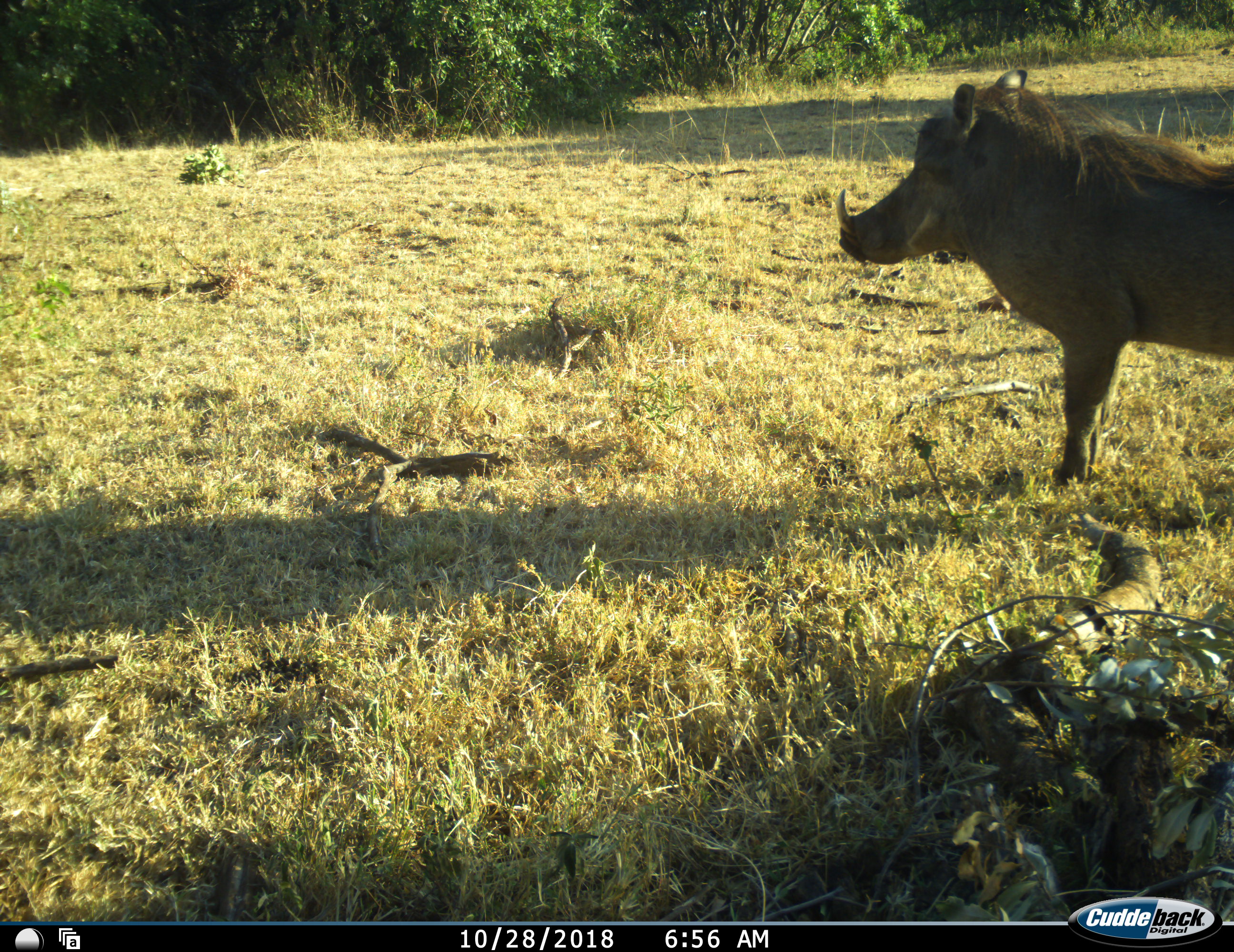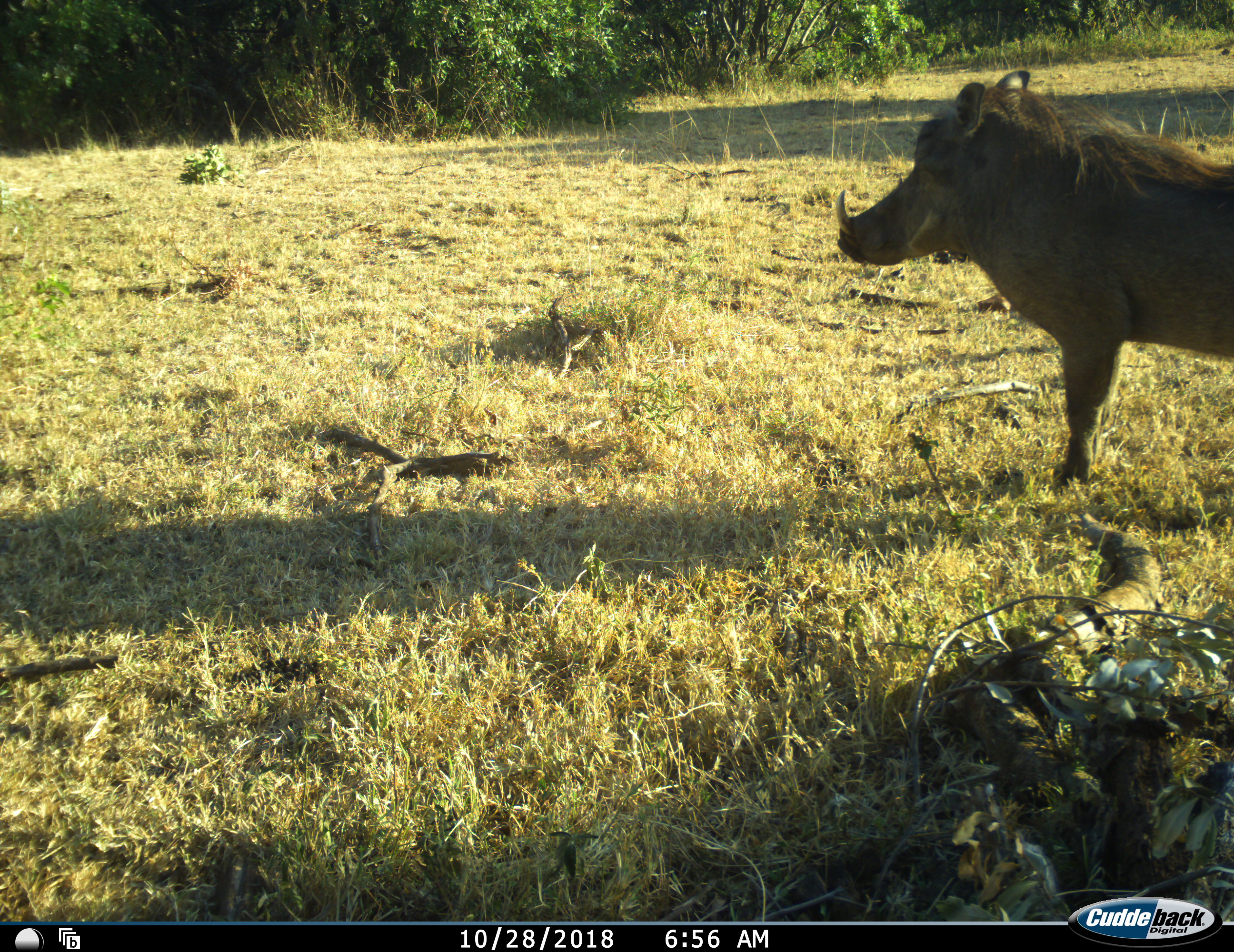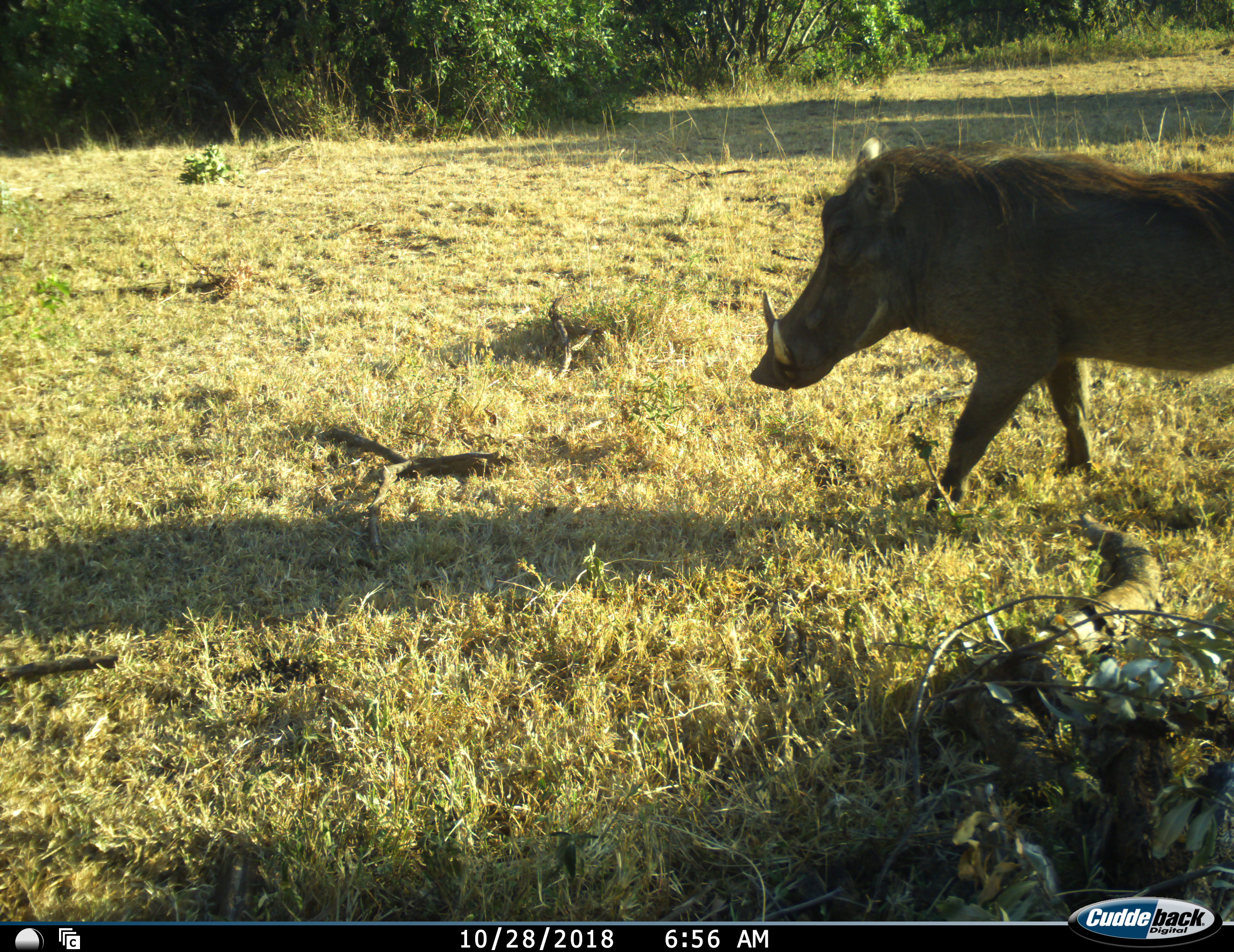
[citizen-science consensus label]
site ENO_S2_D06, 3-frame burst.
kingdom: Animalia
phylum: Chordata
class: Mammalia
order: Artiodactyla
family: Suidae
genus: Phacochoerus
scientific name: Phacochoerus africanus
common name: warthog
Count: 1.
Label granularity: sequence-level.